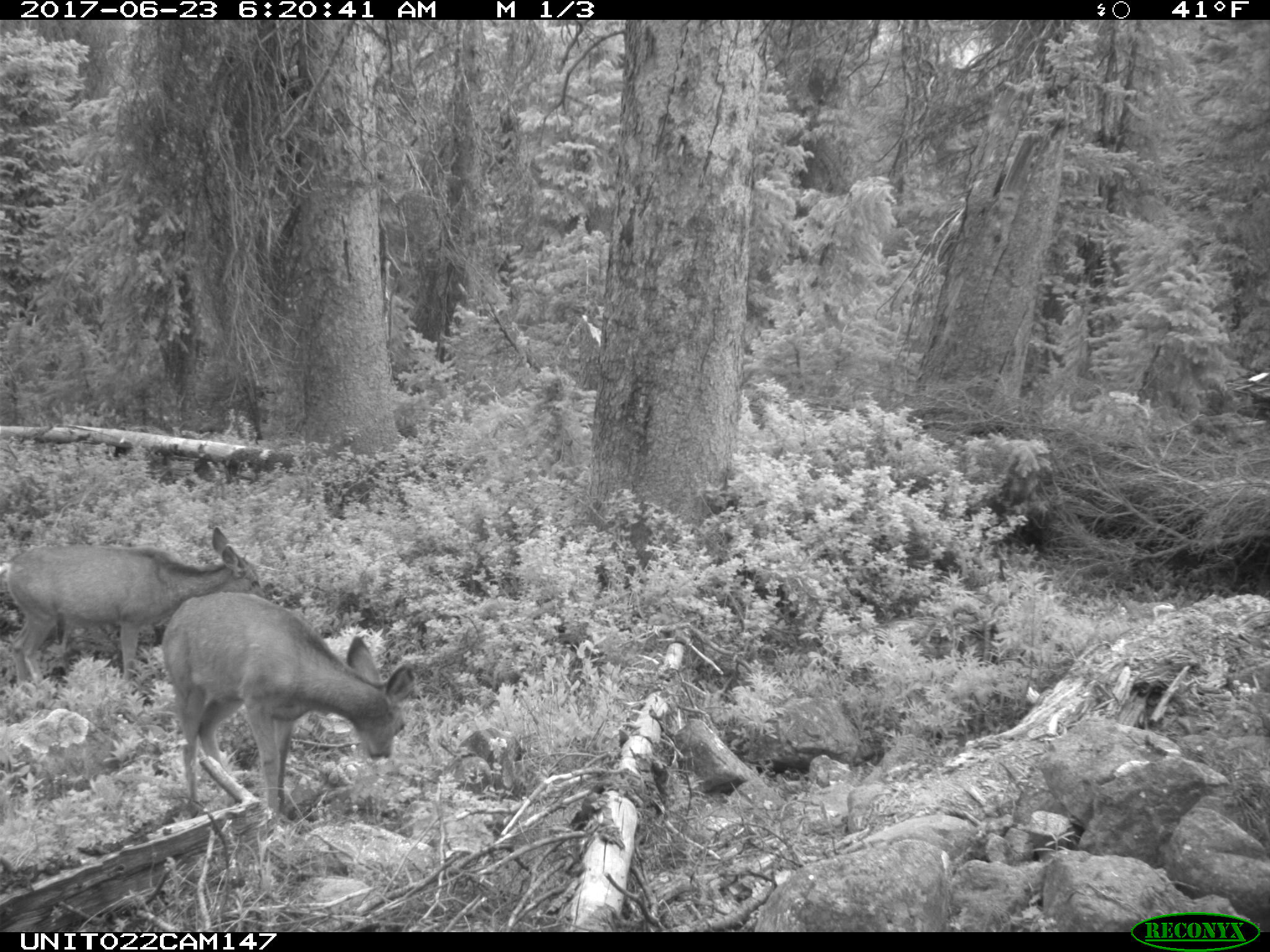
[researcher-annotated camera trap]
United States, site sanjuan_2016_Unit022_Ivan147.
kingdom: Animalia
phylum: Chordata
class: Mammalia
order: Artiodactyla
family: Cervidae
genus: Odocoileus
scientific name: Odocoileus hemionus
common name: mule deer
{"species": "Odocoileus hemionus (mule deer)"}